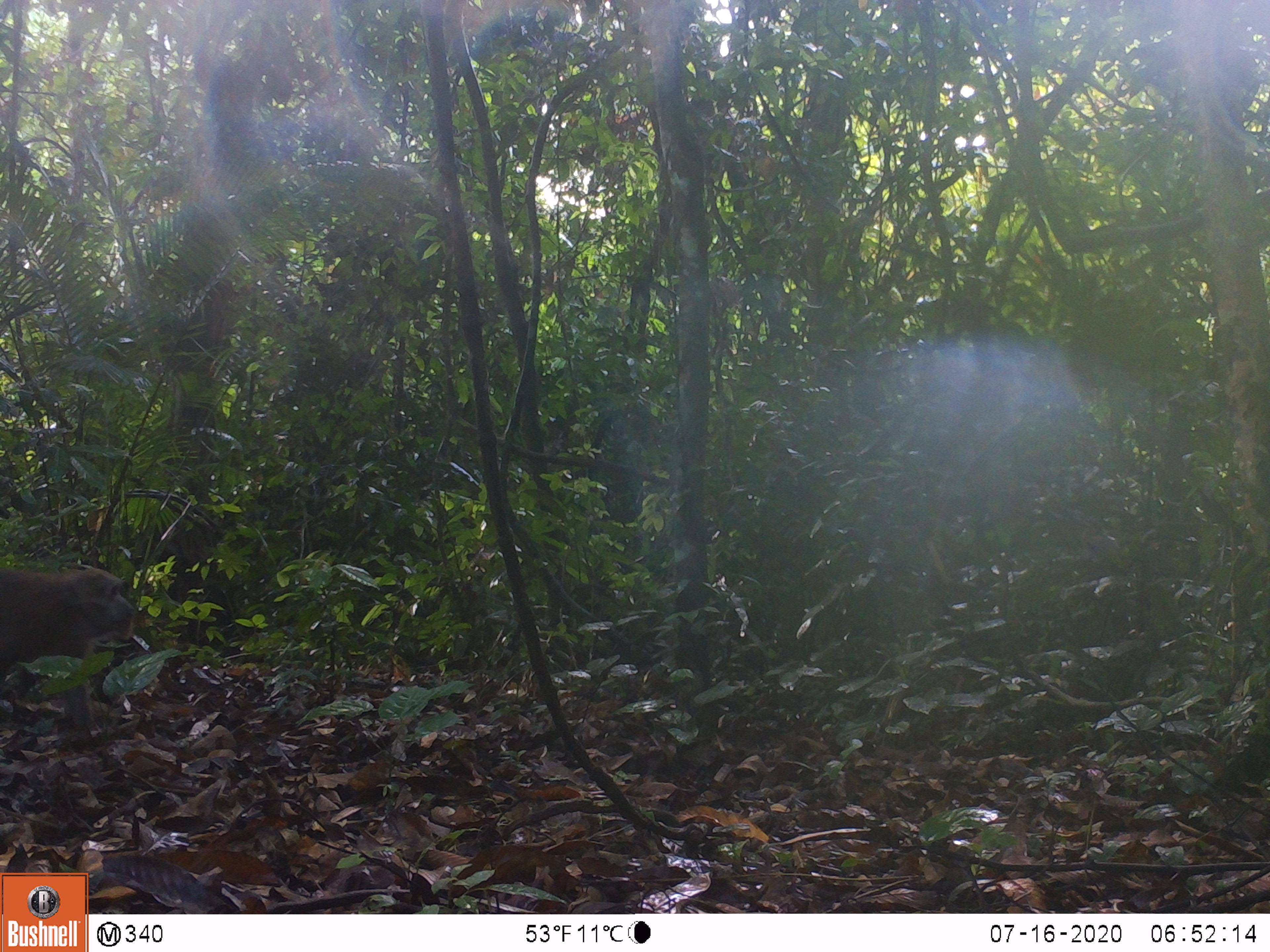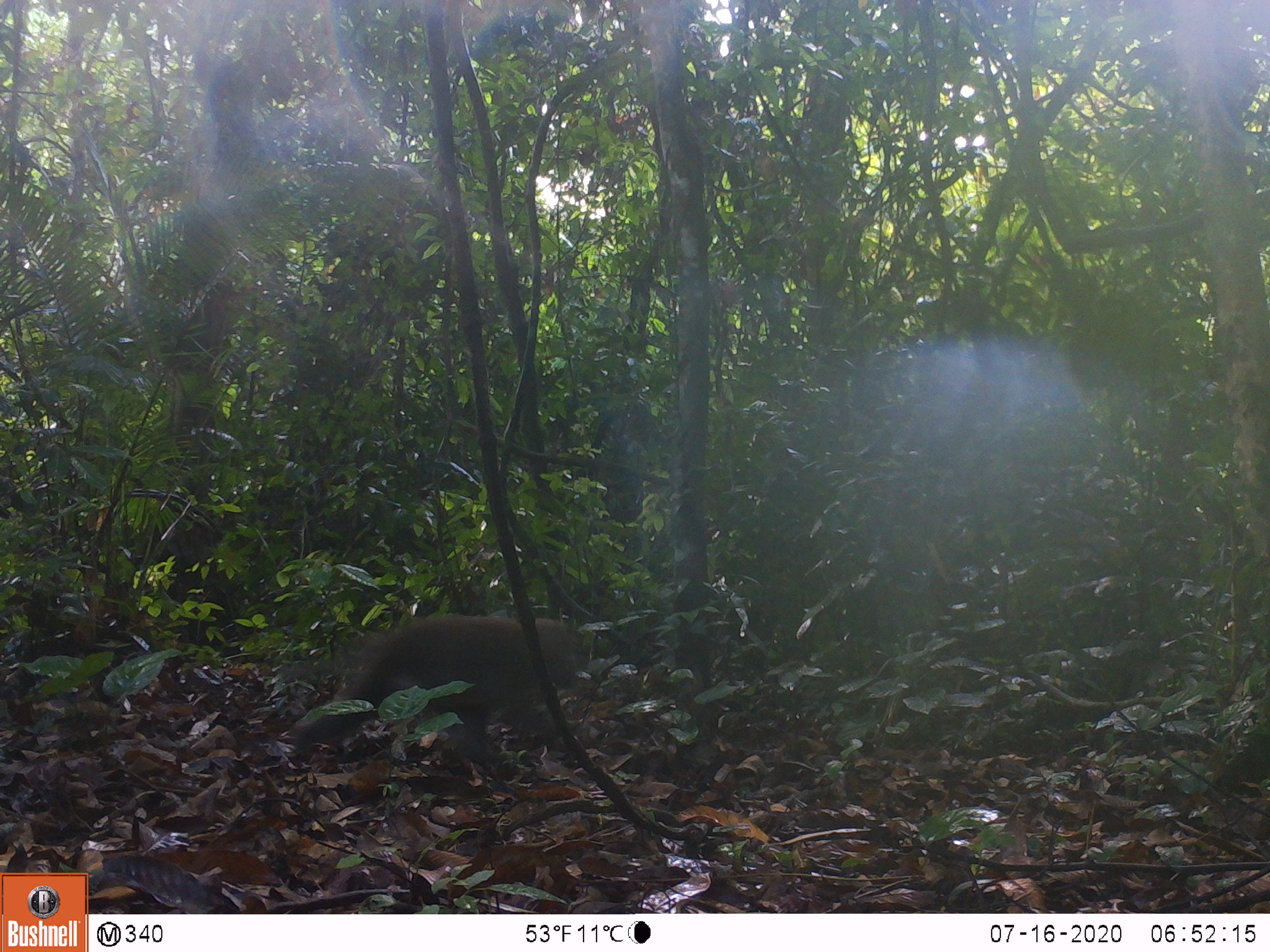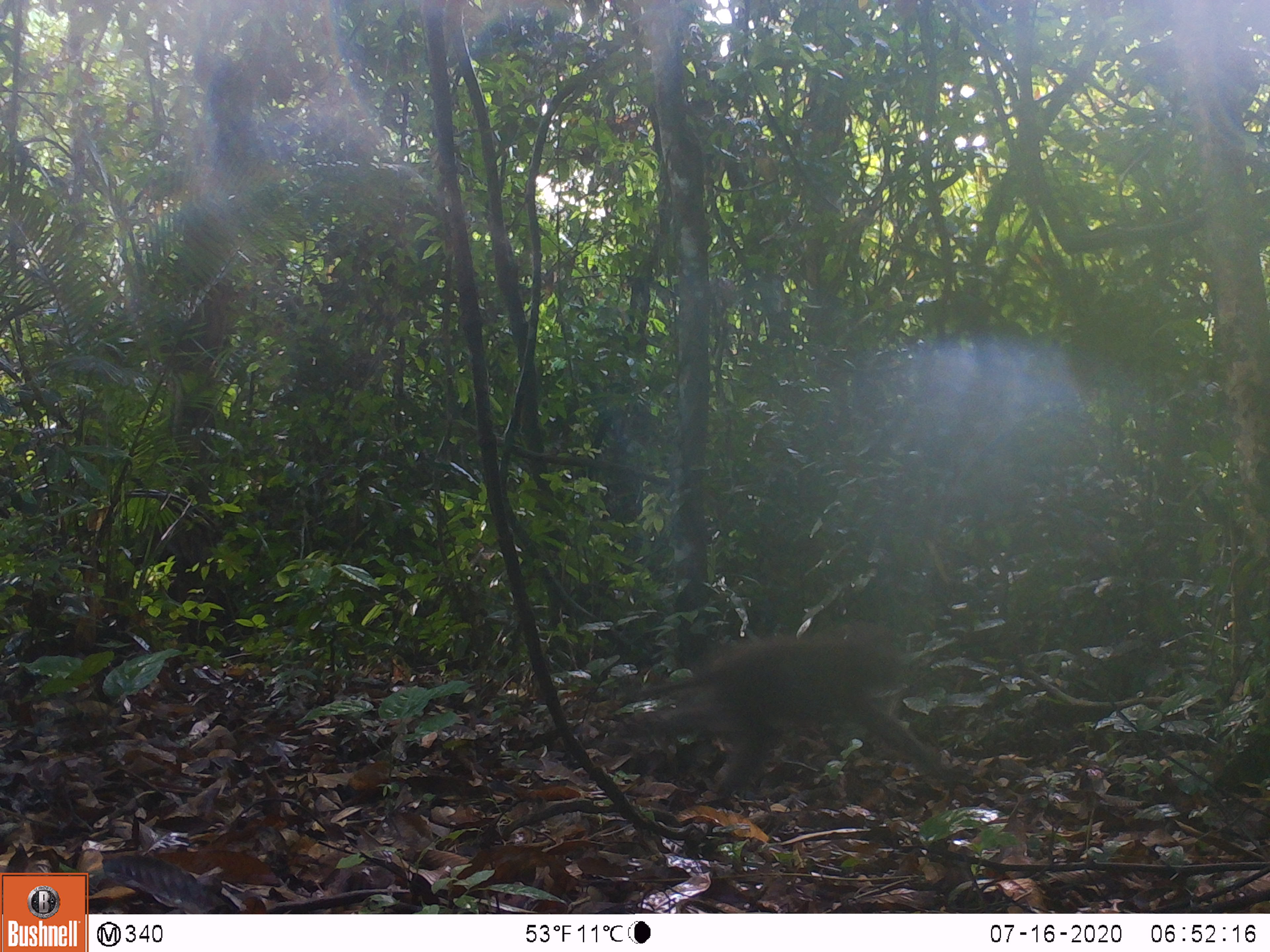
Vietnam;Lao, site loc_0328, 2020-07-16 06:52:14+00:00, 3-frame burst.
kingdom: Animalia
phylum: Chordata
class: Mammalia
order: Primates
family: Cercopithecidae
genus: Macaca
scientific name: Macaca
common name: macaques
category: assam or rhesus macaque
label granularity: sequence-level